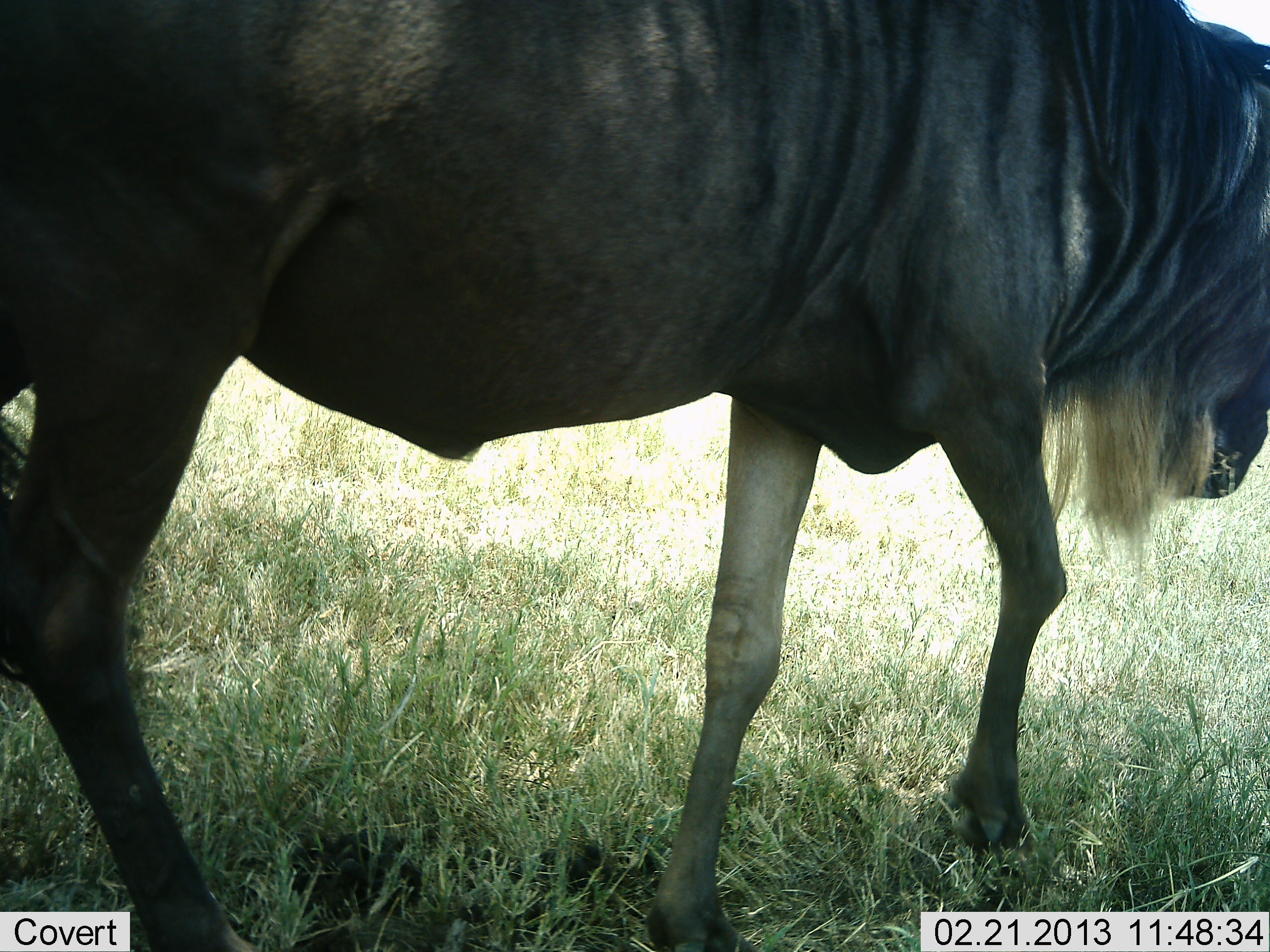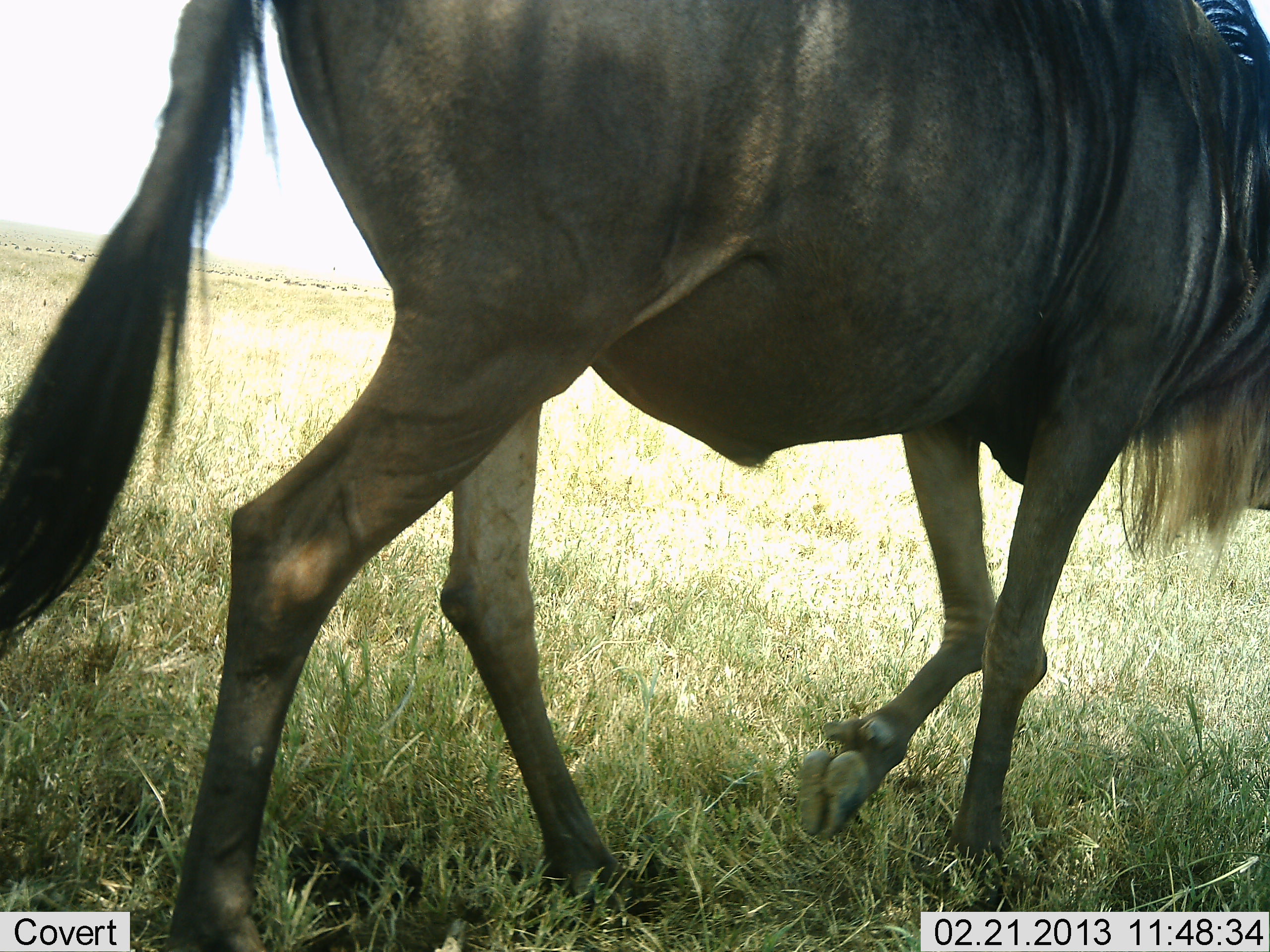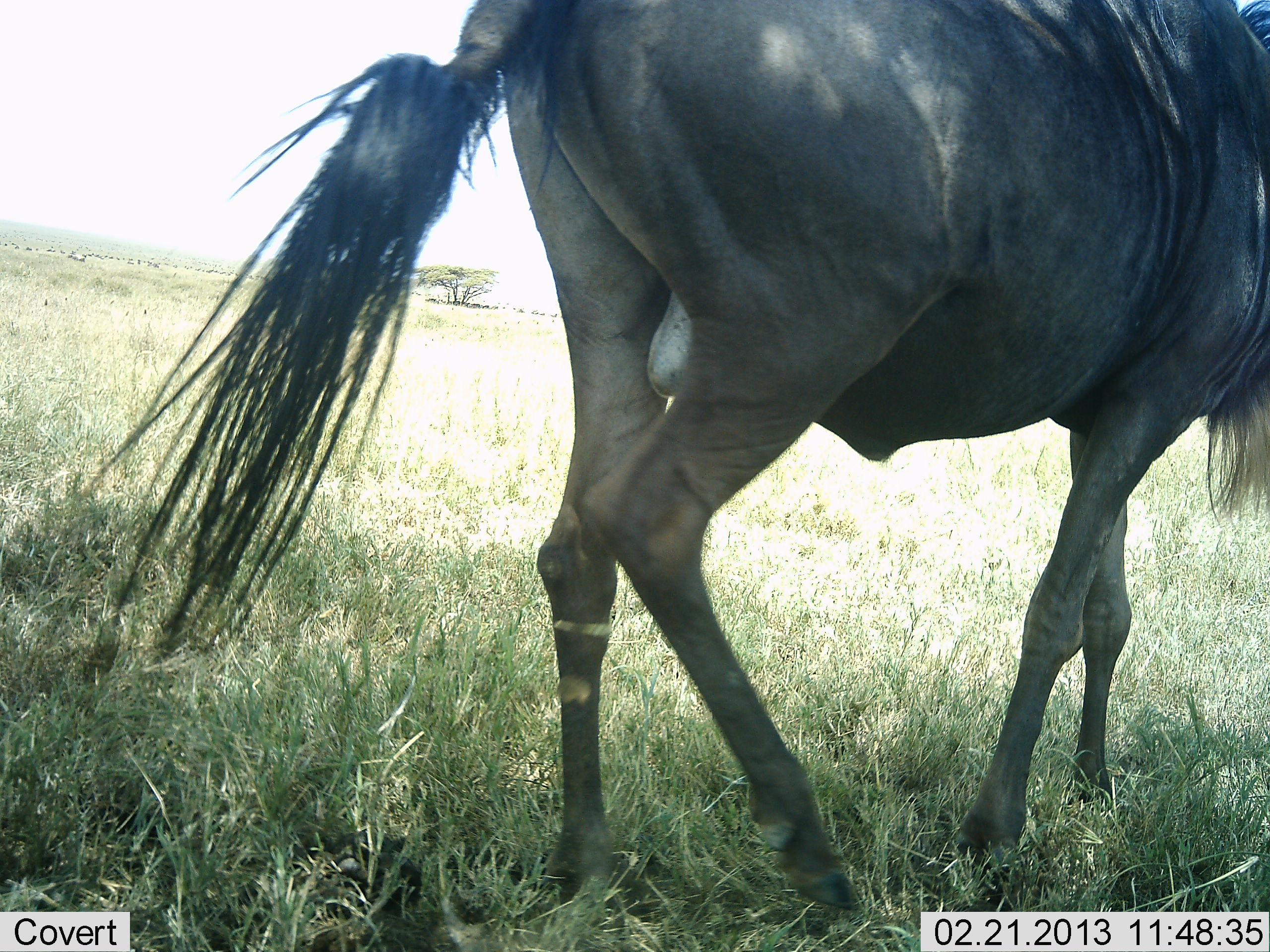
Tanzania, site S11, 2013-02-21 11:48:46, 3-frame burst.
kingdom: Animalia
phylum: Chordata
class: Mammalia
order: Artiodactyla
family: Bovidae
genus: Connochaetes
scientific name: Connochaetes taurinus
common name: blue wildebeest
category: wildebeest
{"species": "wildebeest (blue wildebeest) (Connochaetes taurinus)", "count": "1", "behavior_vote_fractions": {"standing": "13%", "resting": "0%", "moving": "93%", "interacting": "0%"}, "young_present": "0%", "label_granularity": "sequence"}